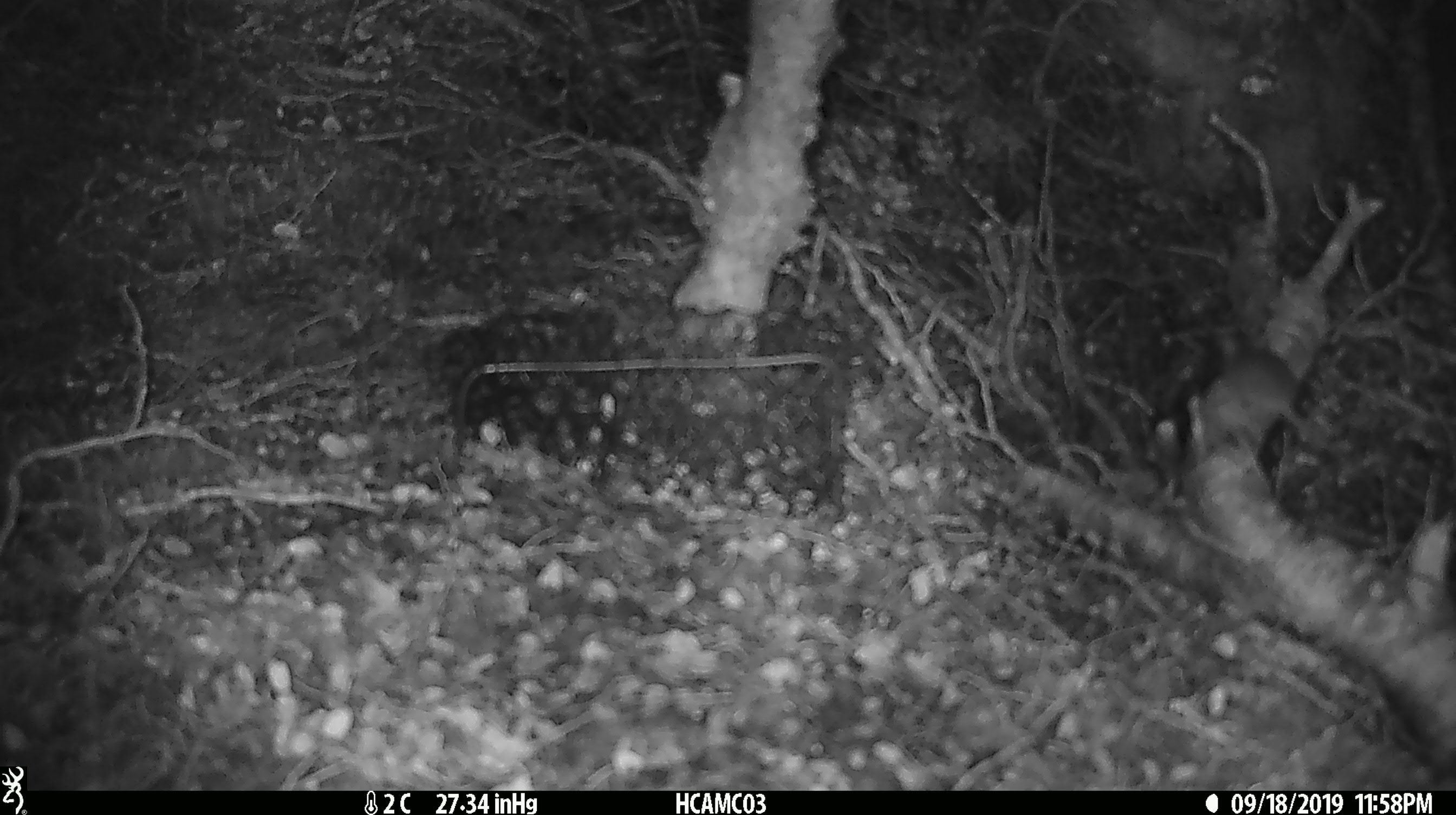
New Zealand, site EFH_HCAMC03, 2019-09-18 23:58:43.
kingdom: Animalia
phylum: Chordata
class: Mammalia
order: Rodentia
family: Muridae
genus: Mus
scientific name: Mus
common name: mouse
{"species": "mouse (Mus)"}